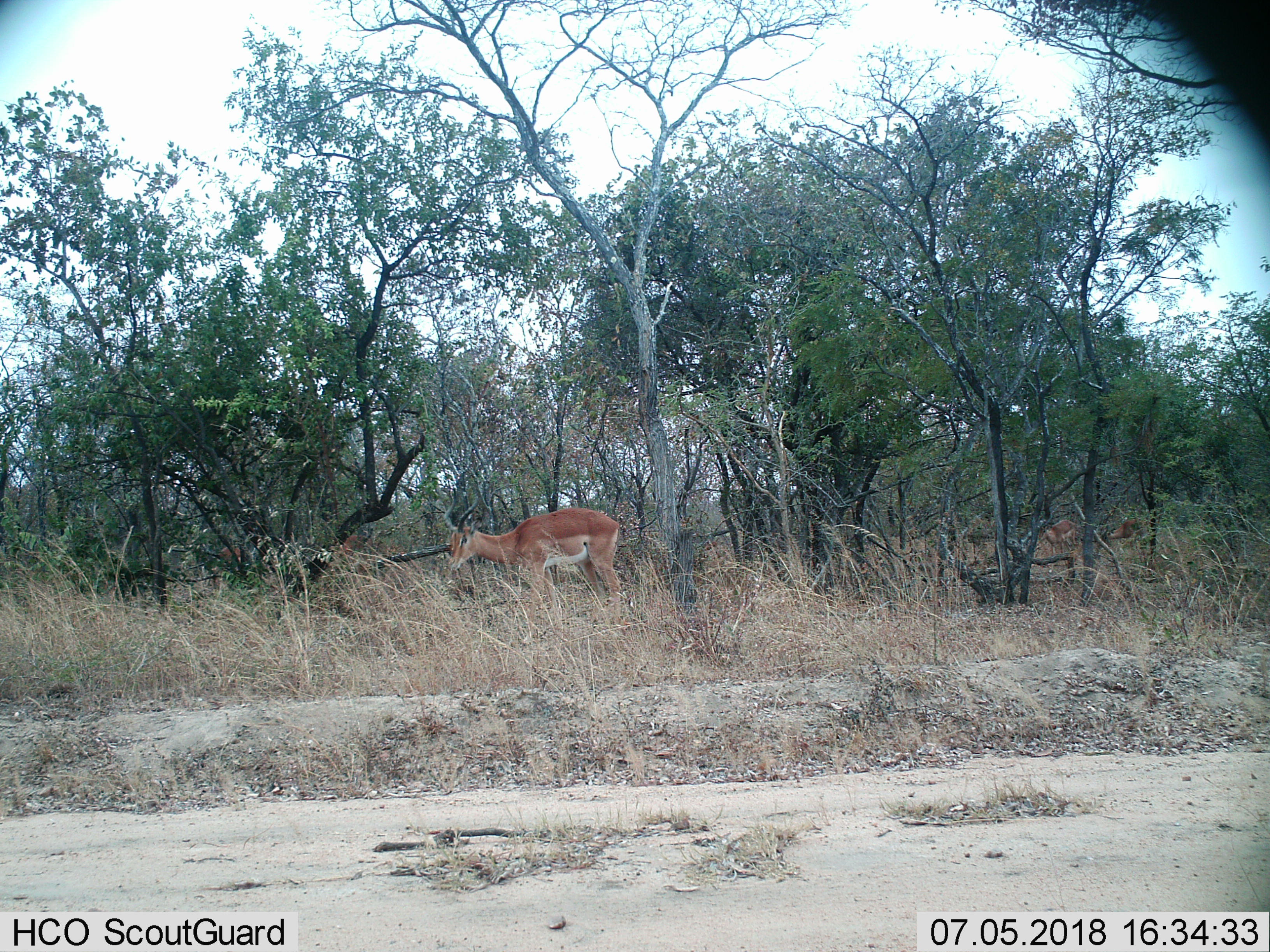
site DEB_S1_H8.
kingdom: Animalia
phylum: Chordata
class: Mammalia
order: Artiodactyla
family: Bovidae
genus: Aepyceros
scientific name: Aepyceros melampus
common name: impala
Impala (Aepyceros melampus), count 3. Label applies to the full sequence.